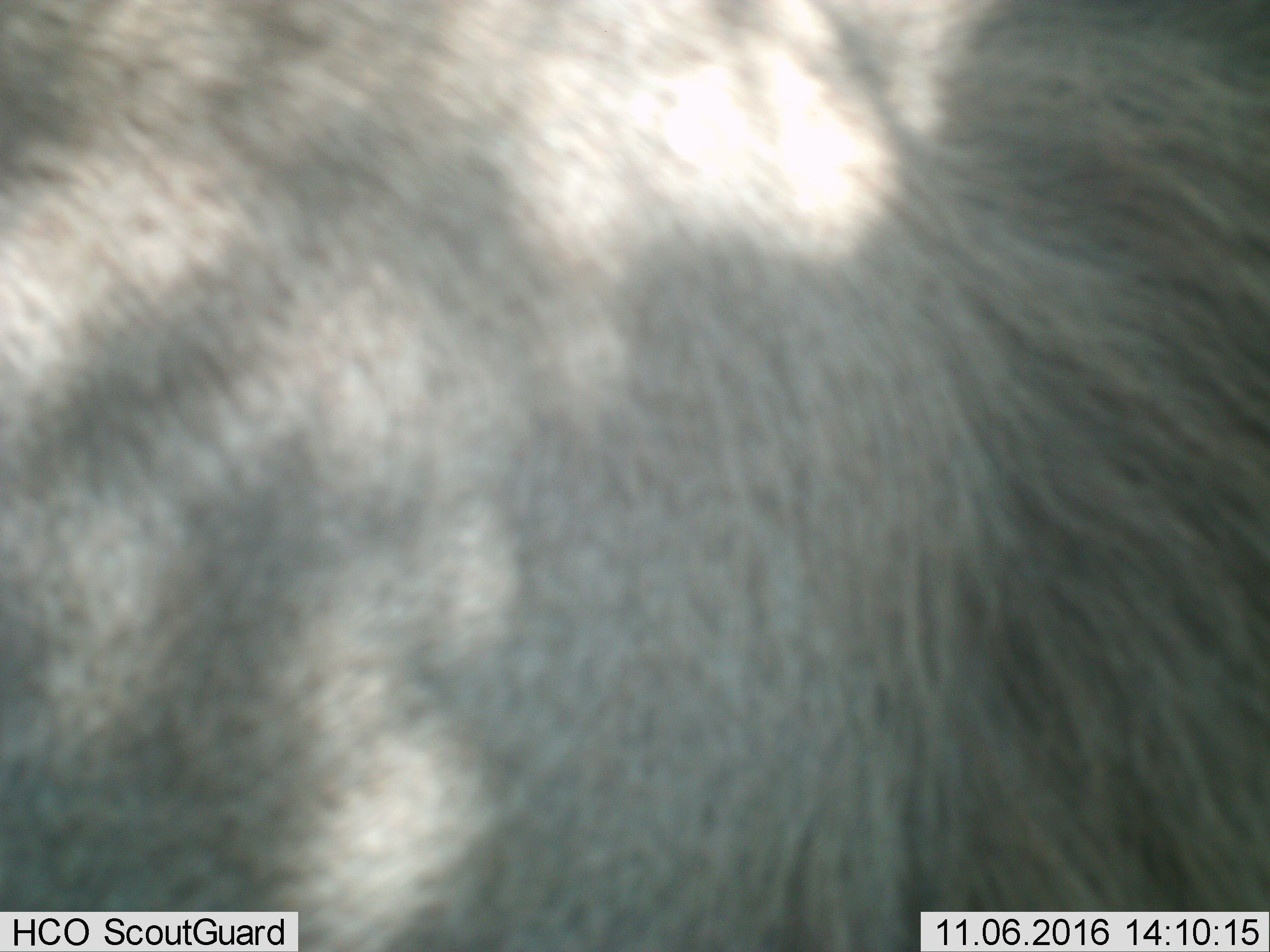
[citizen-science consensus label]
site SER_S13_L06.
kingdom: Animalia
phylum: Chordata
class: Mammalia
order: Artiodactyla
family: Bovidae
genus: Connochaetes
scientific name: Connochaetes taurinus taurinus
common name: blue wildebeest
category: wildebeestblue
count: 1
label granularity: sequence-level